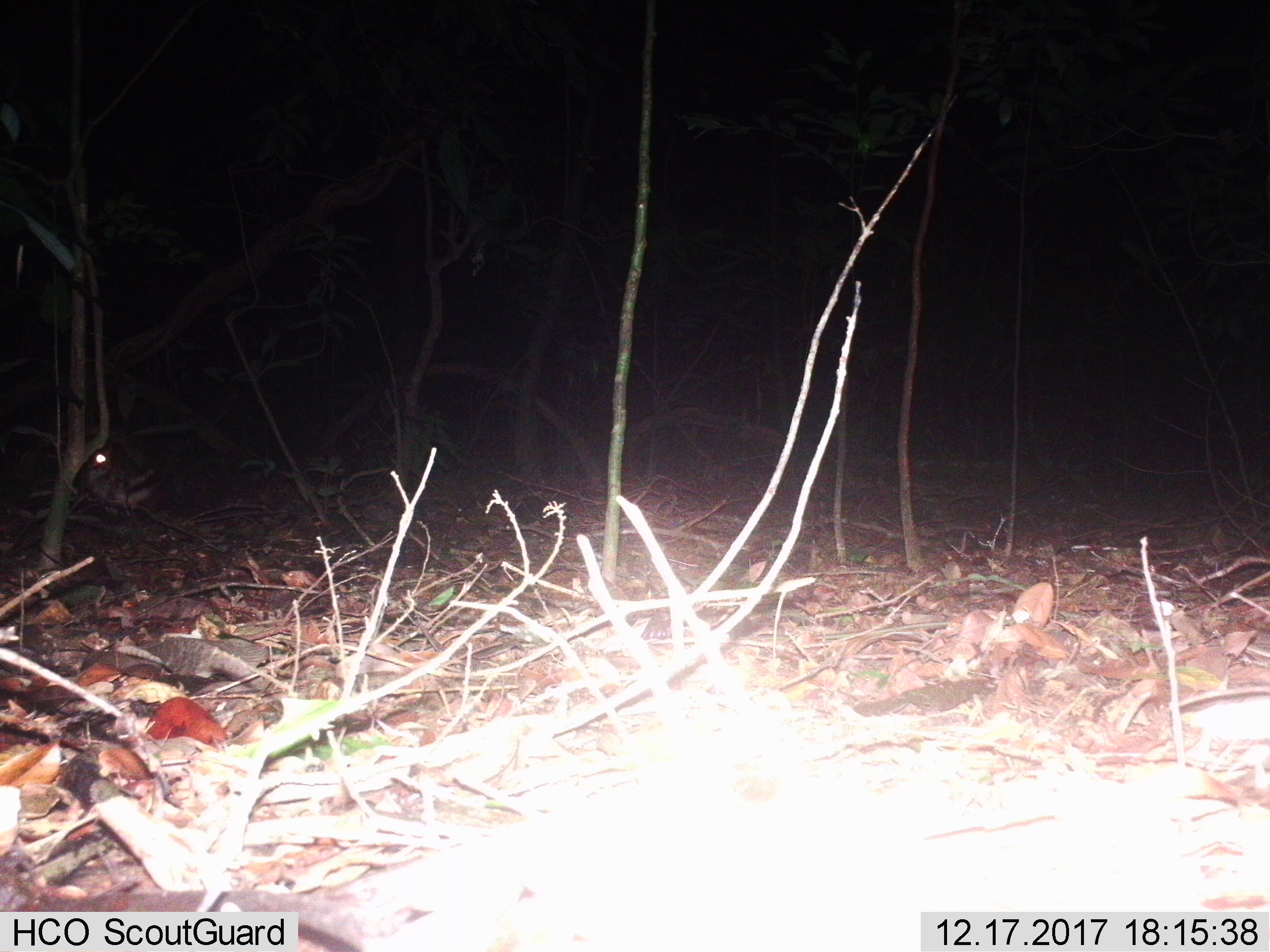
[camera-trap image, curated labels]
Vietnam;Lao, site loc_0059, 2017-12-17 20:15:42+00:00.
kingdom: Animalia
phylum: Chordata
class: Mammalia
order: Lagomorpha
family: Leporidae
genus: Nesolagus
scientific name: Nesolagus timminsi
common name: annamite striped rabbit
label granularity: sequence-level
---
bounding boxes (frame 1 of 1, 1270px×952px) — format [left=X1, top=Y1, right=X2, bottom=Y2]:
annamite striped rabbit: [left=80, top=433, right=170, bottom=526]